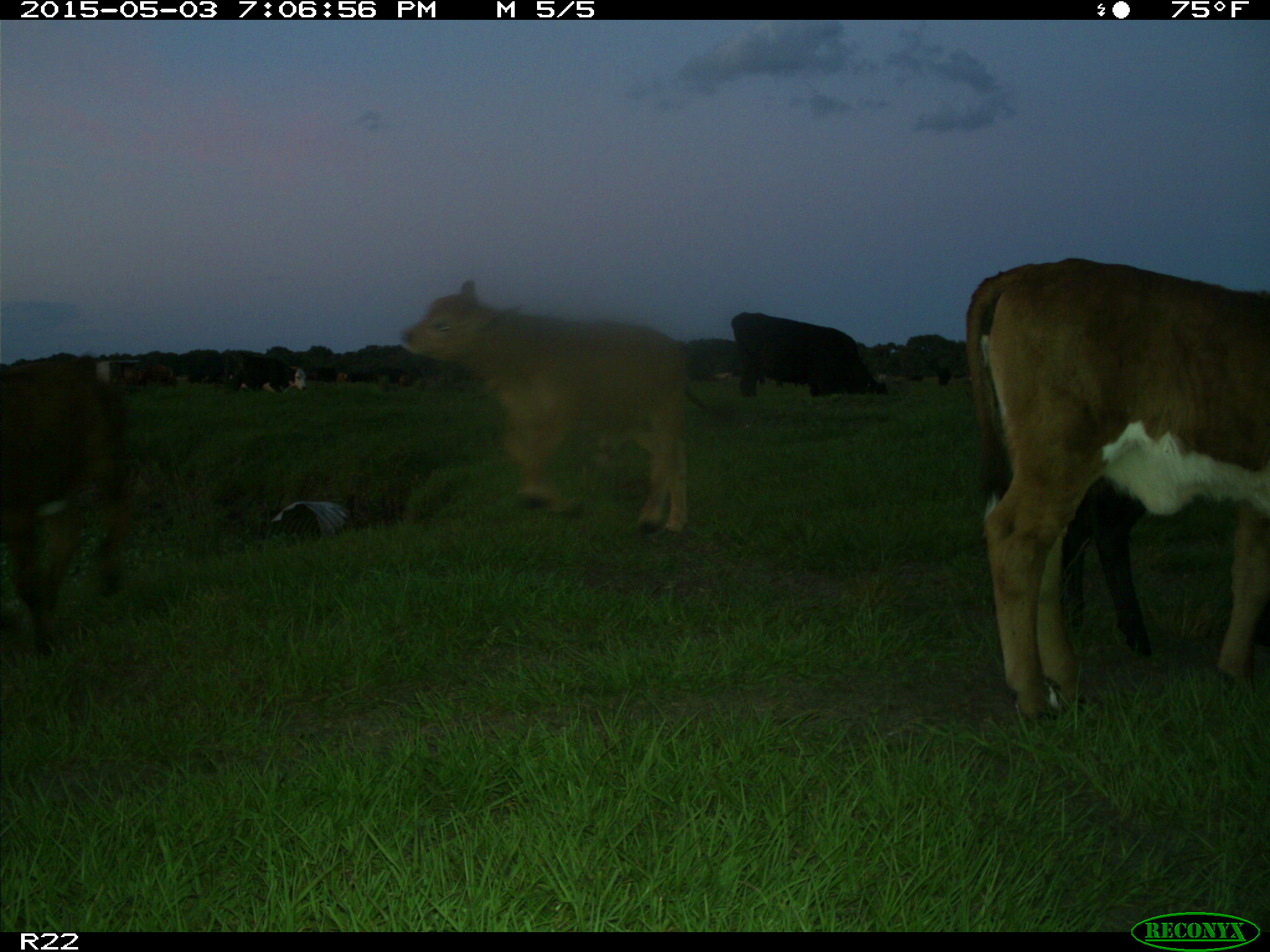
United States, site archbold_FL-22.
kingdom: Animalia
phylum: Chordata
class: Mammalia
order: Artiodactyla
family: Bovidae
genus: Bos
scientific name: Bos taurus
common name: domestic cow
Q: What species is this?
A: Bos taurus (domestic cow).